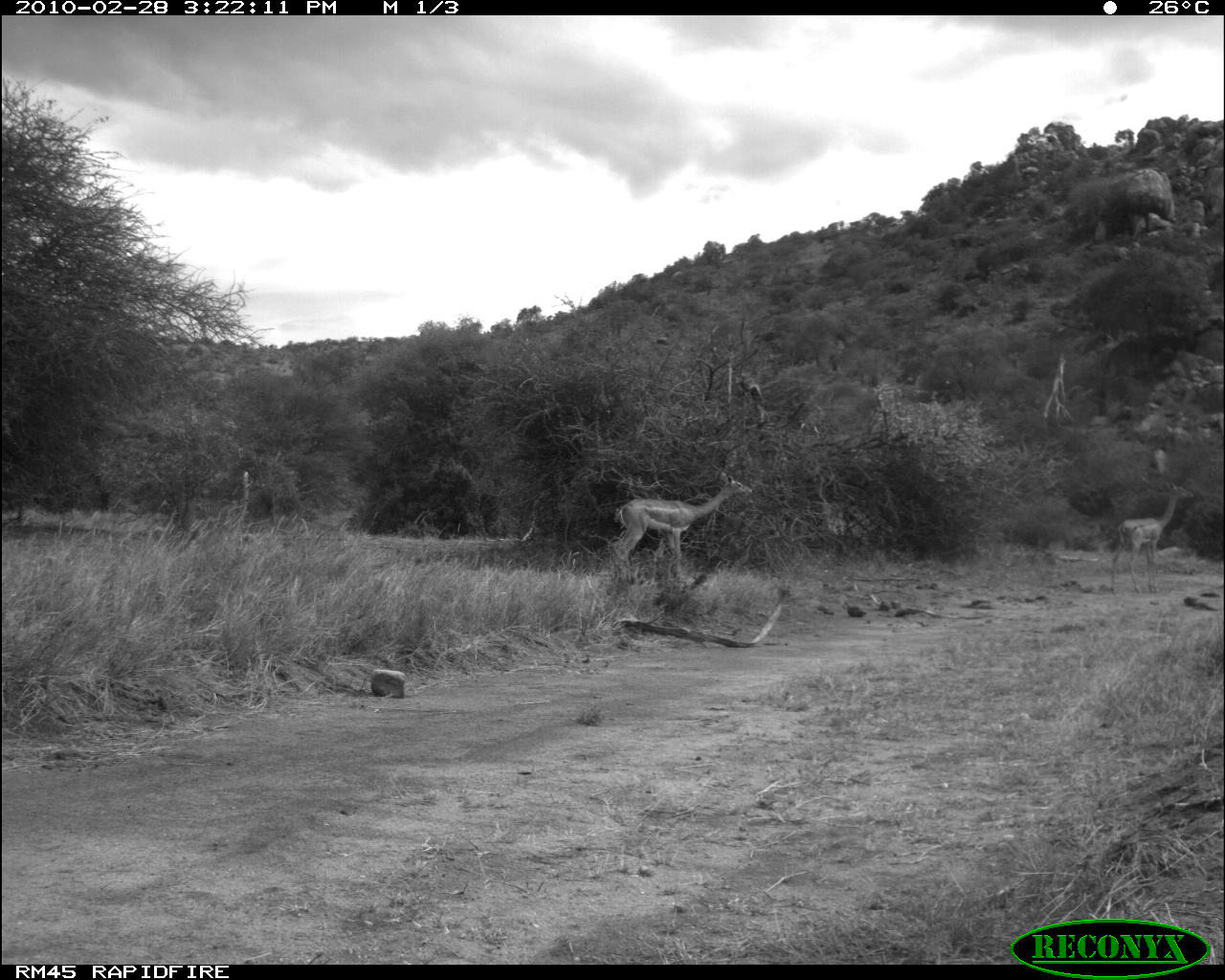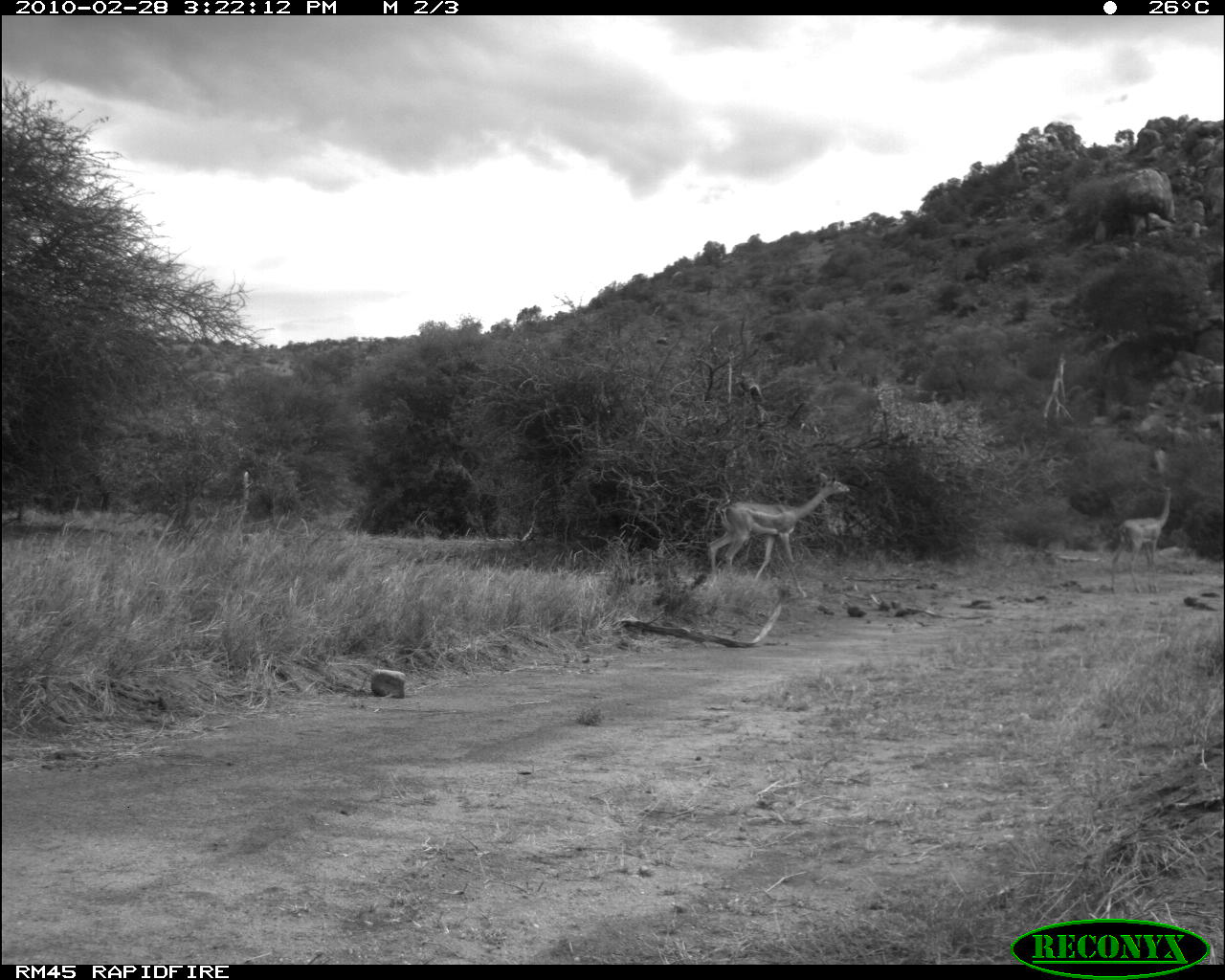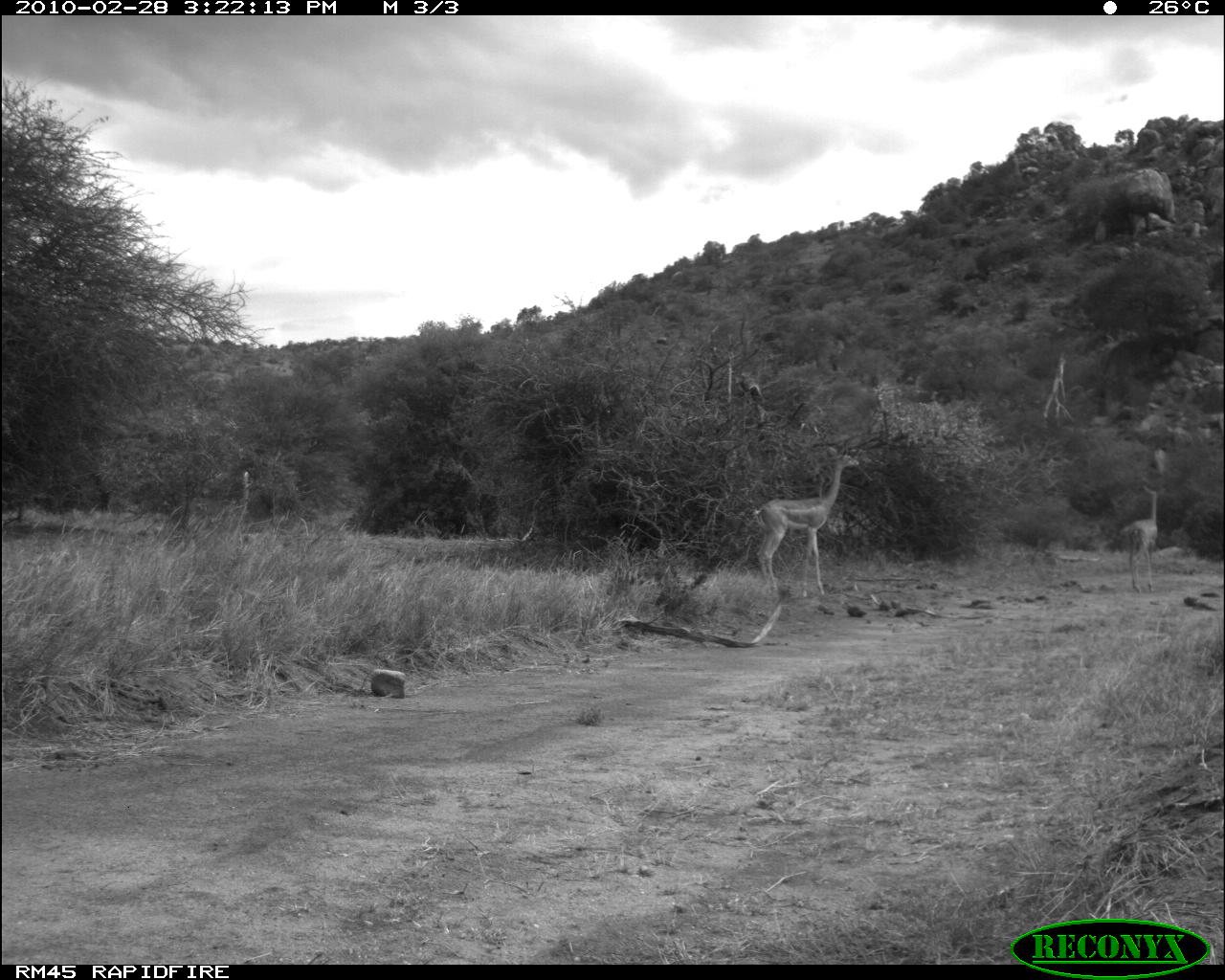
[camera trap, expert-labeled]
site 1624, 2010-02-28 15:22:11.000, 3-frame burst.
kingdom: Animalia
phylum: Chordata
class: Mammalia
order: Artiodactyla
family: Bovidae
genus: Litocranius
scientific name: Litocranius walleri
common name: gerenuk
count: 2